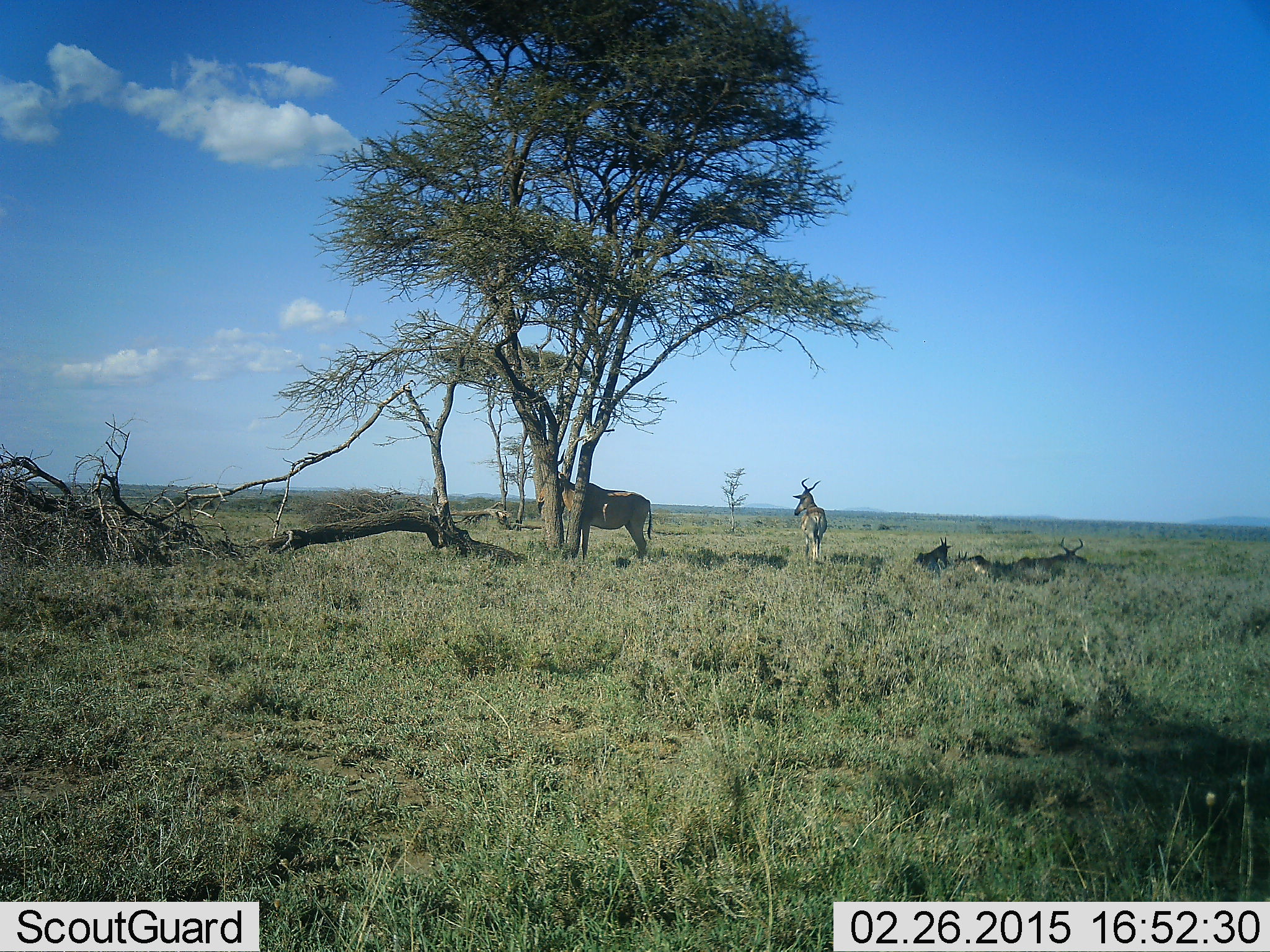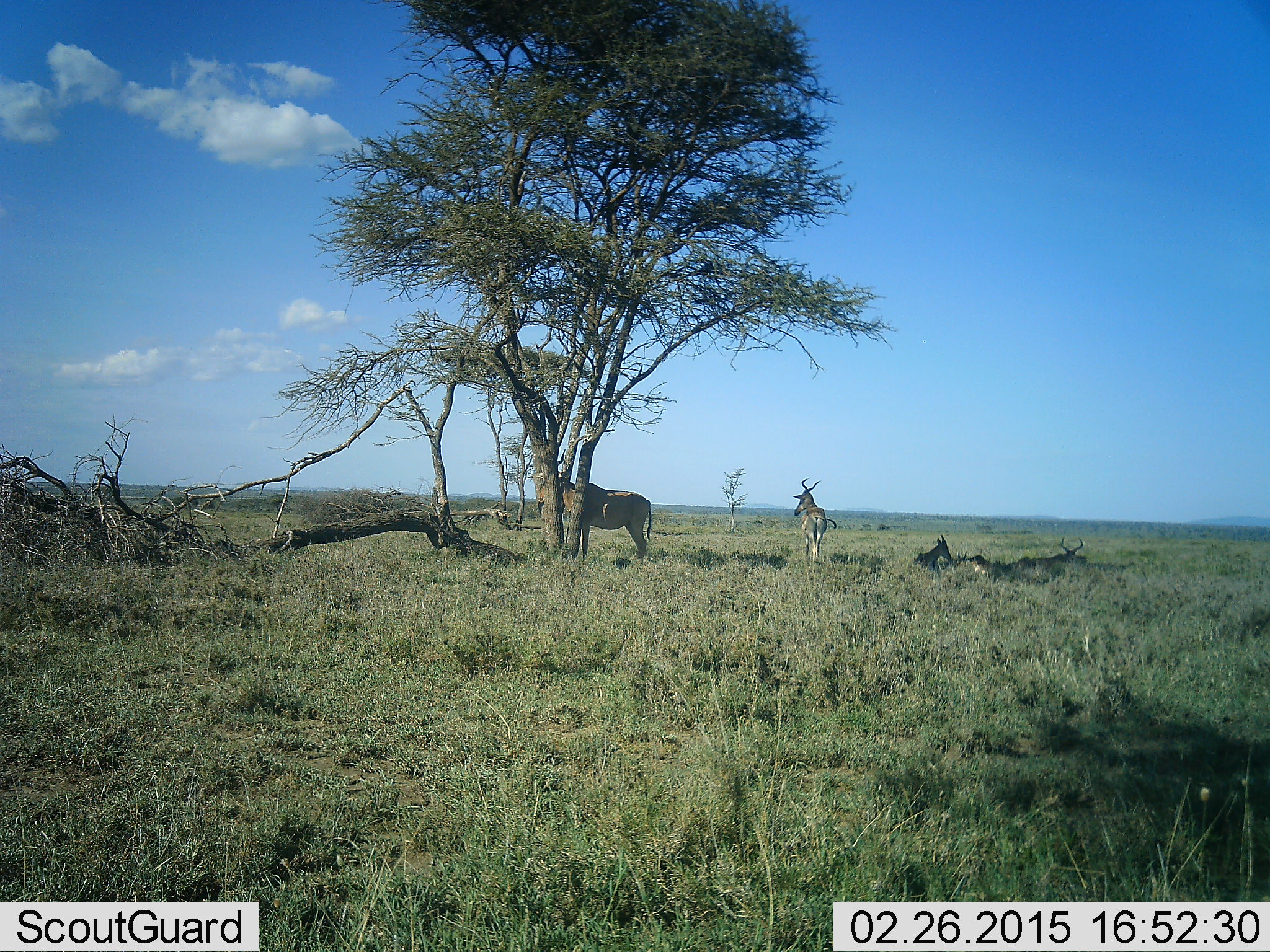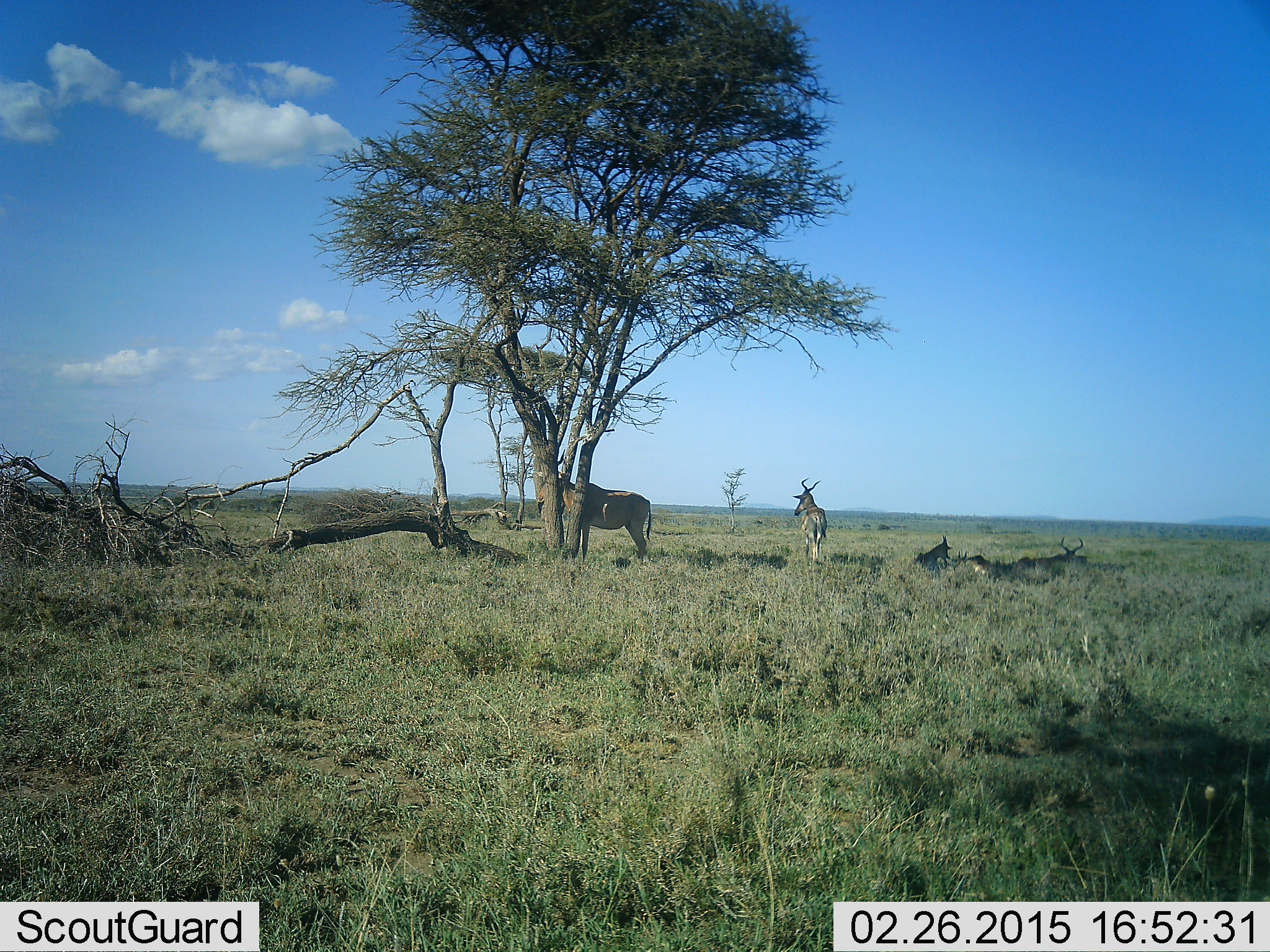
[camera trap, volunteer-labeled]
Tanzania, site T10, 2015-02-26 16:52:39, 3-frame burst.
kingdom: Animalia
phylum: Chordata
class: Mammalia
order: Artiodactyla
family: Bovidae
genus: Alcelaphus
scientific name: Alcelaphus buselaphus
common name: hartebeest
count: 4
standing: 90%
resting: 60%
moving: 10%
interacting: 0%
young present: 10%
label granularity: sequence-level